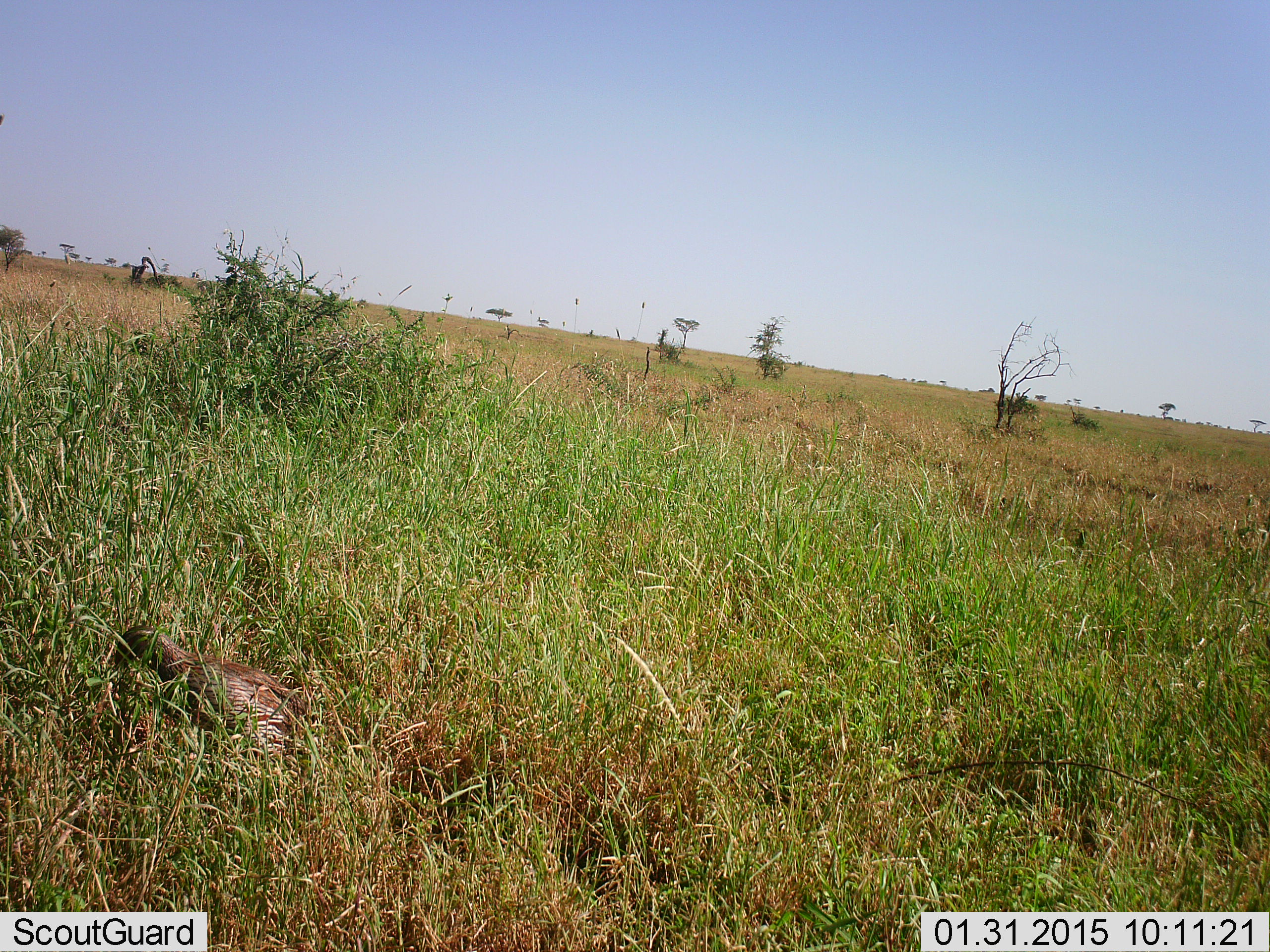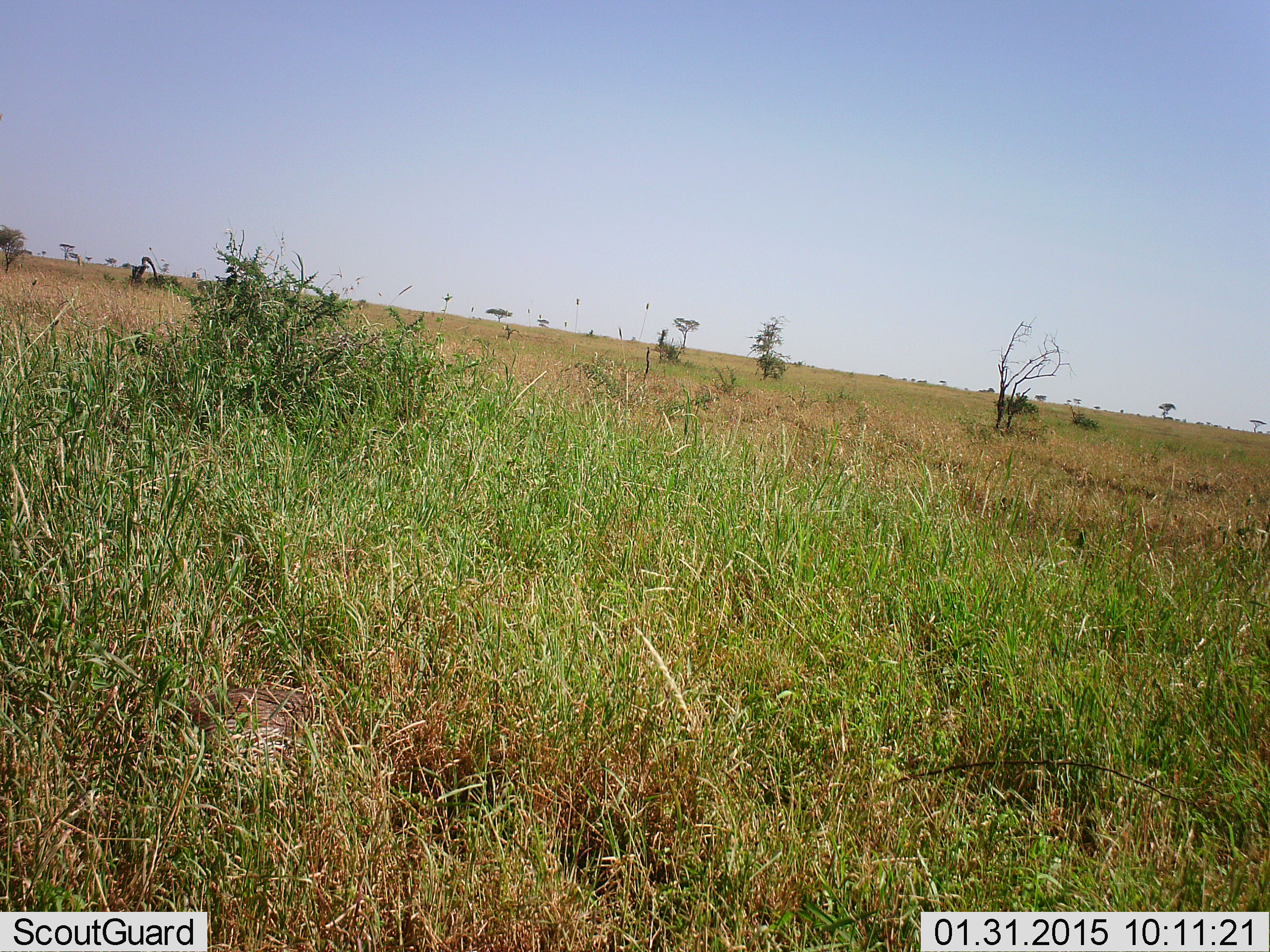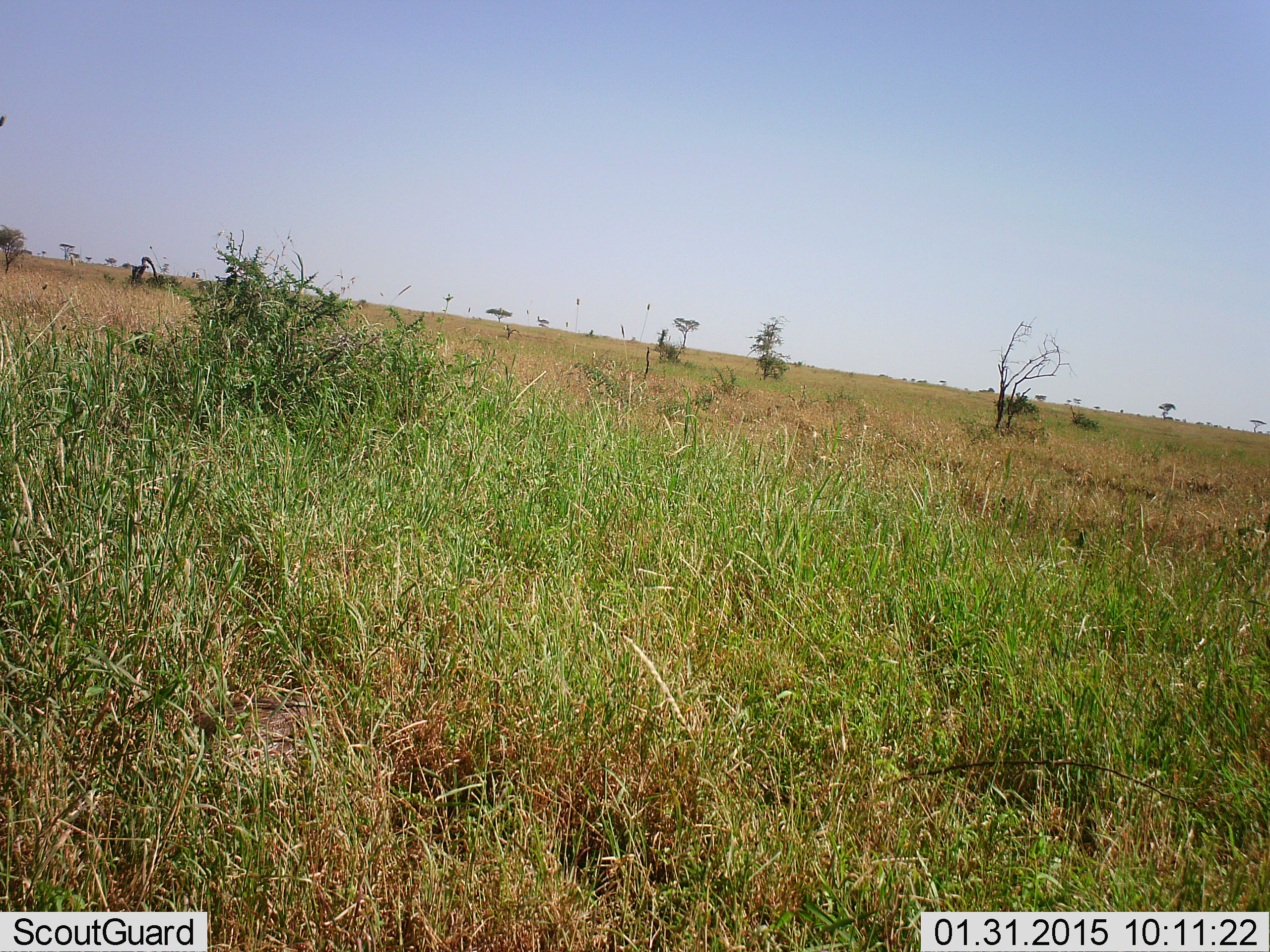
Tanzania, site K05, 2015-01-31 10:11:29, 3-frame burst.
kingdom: Animalia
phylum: Chordata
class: Aves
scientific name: Aves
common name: bird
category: otherbird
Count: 1.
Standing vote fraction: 33%.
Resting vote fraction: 50%.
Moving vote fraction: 17%.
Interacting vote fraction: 0%.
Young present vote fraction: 0%.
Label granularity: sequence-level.